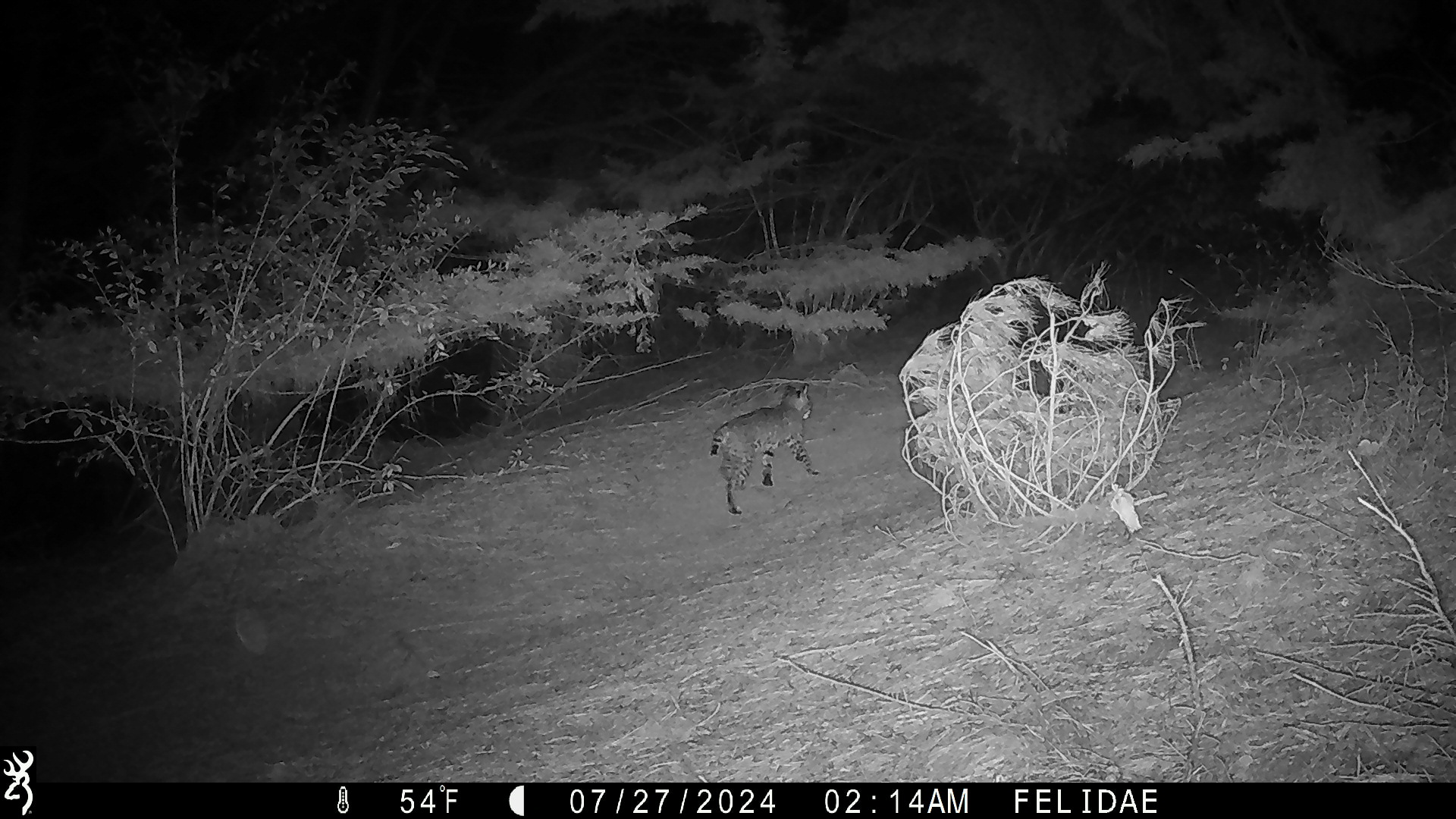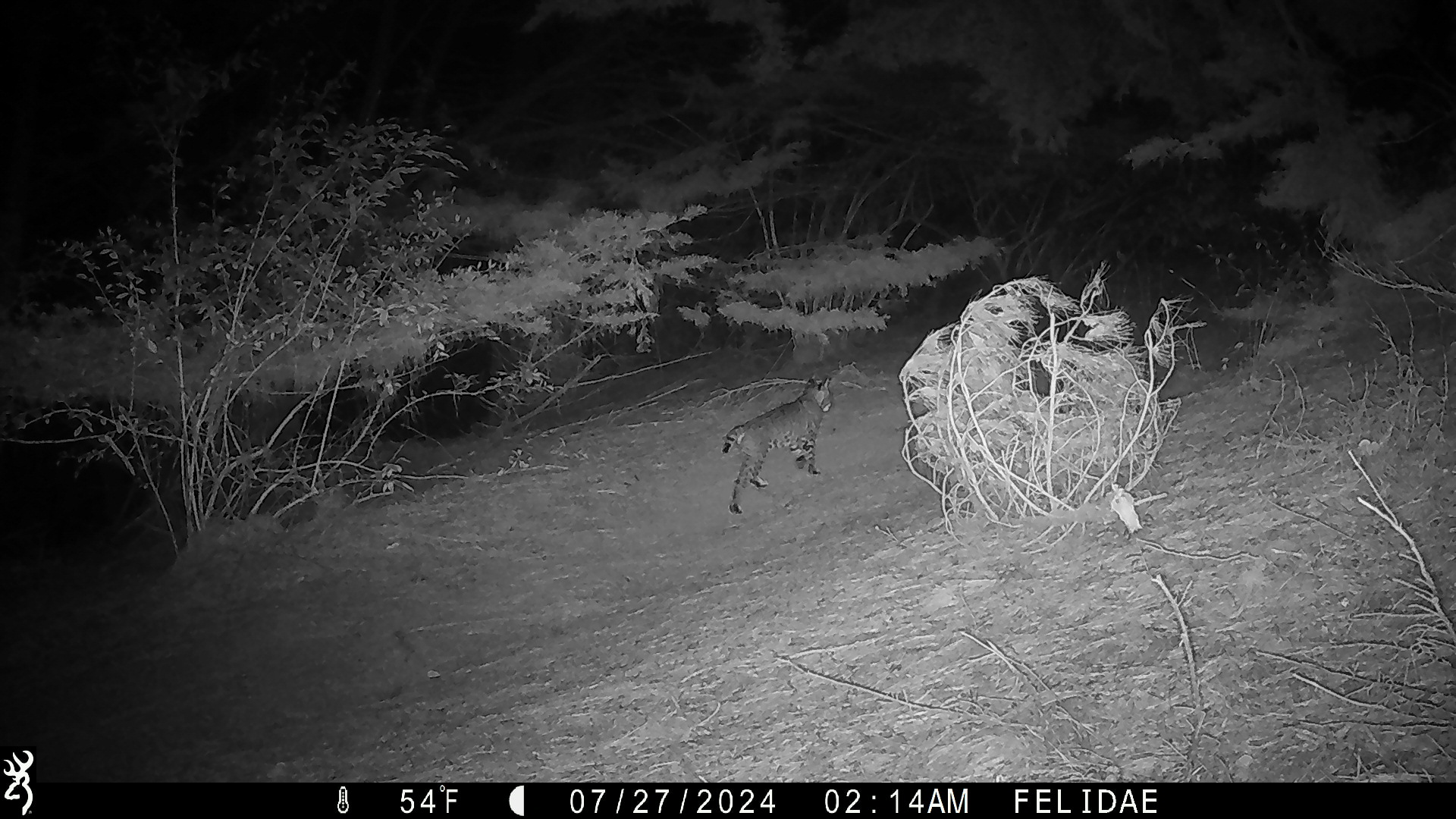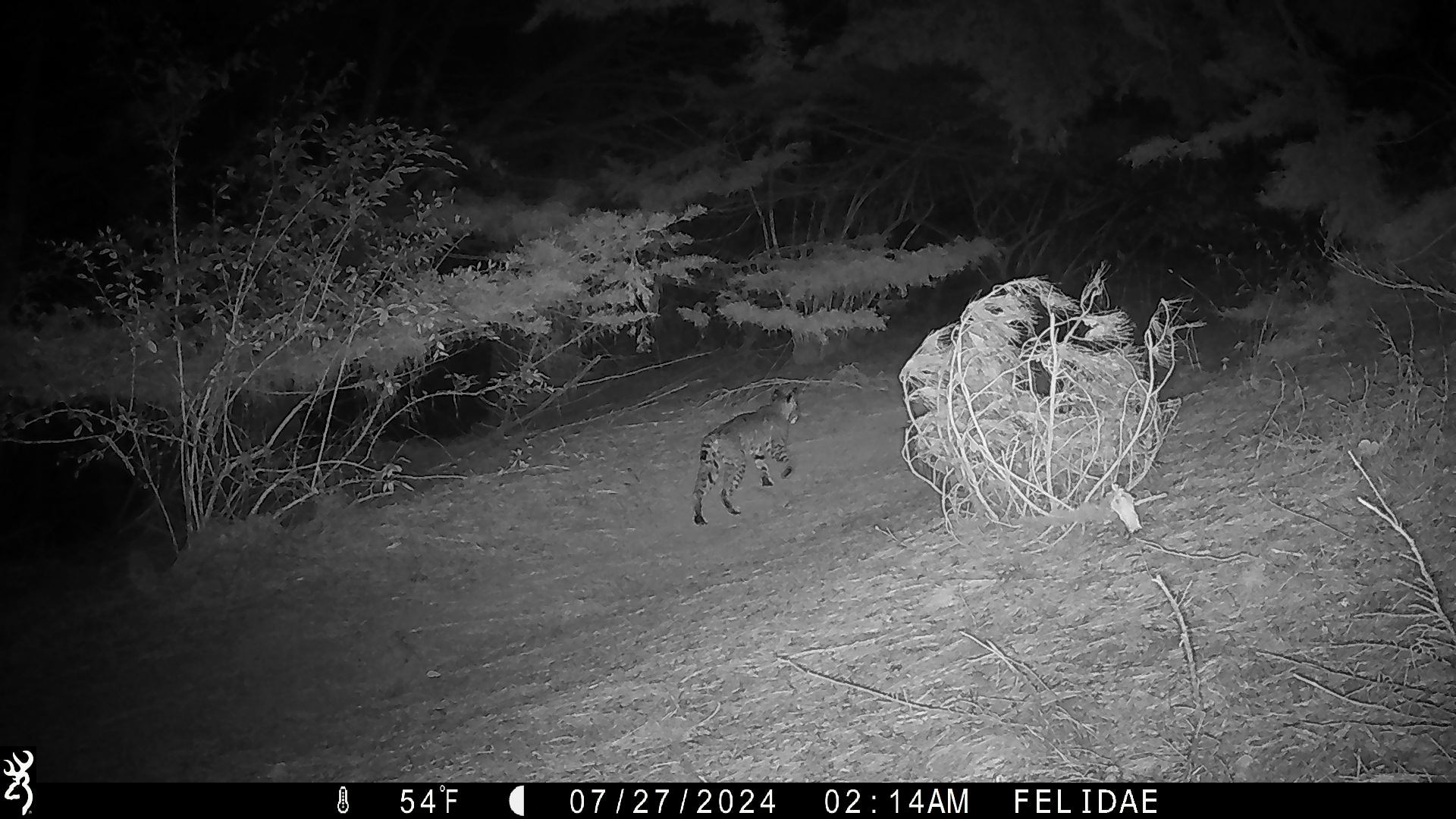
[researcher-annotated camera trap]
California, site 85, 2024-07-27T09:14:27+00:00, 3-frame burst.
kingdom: Animalia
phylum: Chordata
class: Mammalia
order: Carnivora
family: Felidae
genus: Lynx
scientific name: Lynx rufus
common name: bobcat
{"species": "bobcat (Lynx rufus)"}